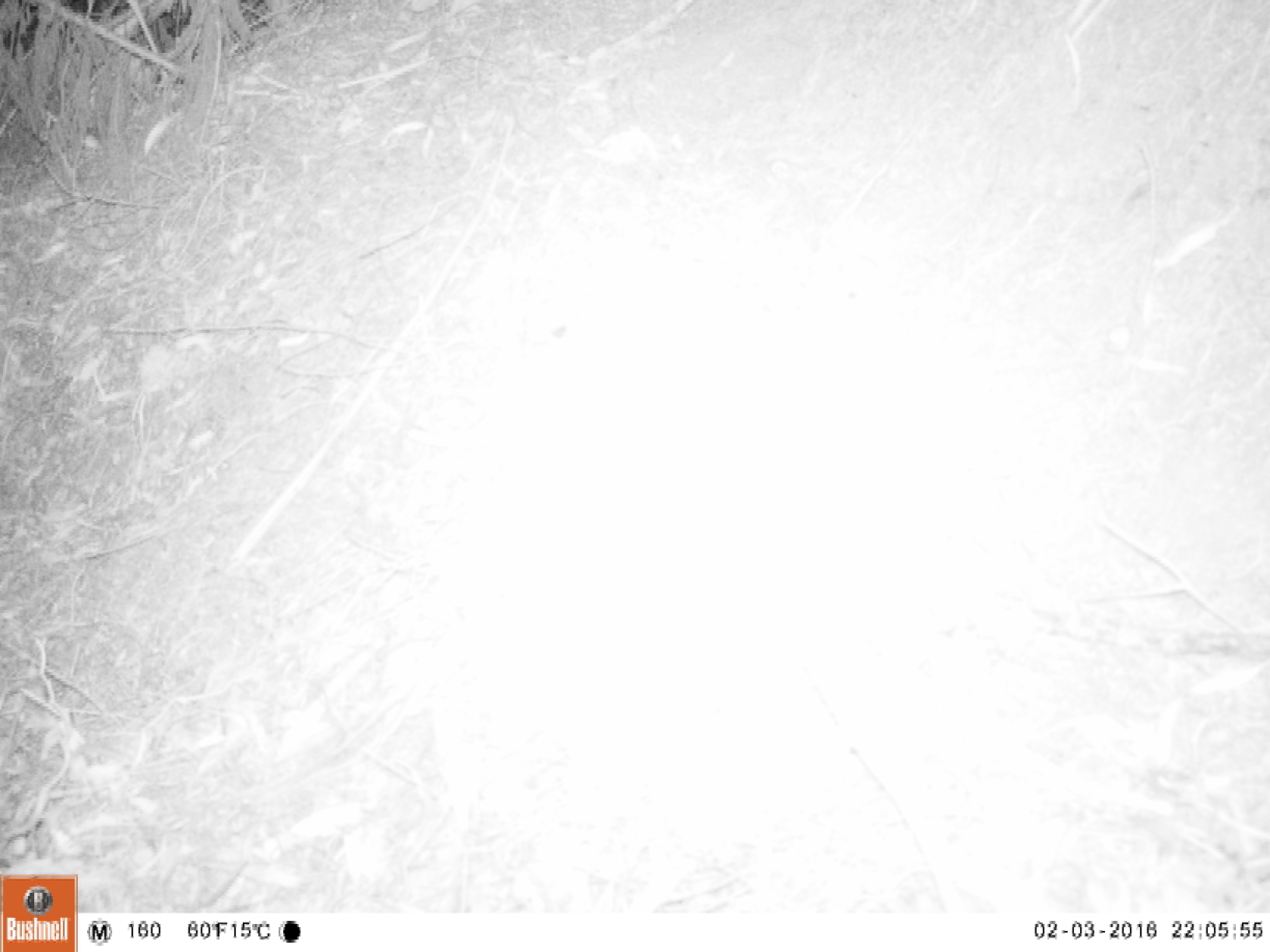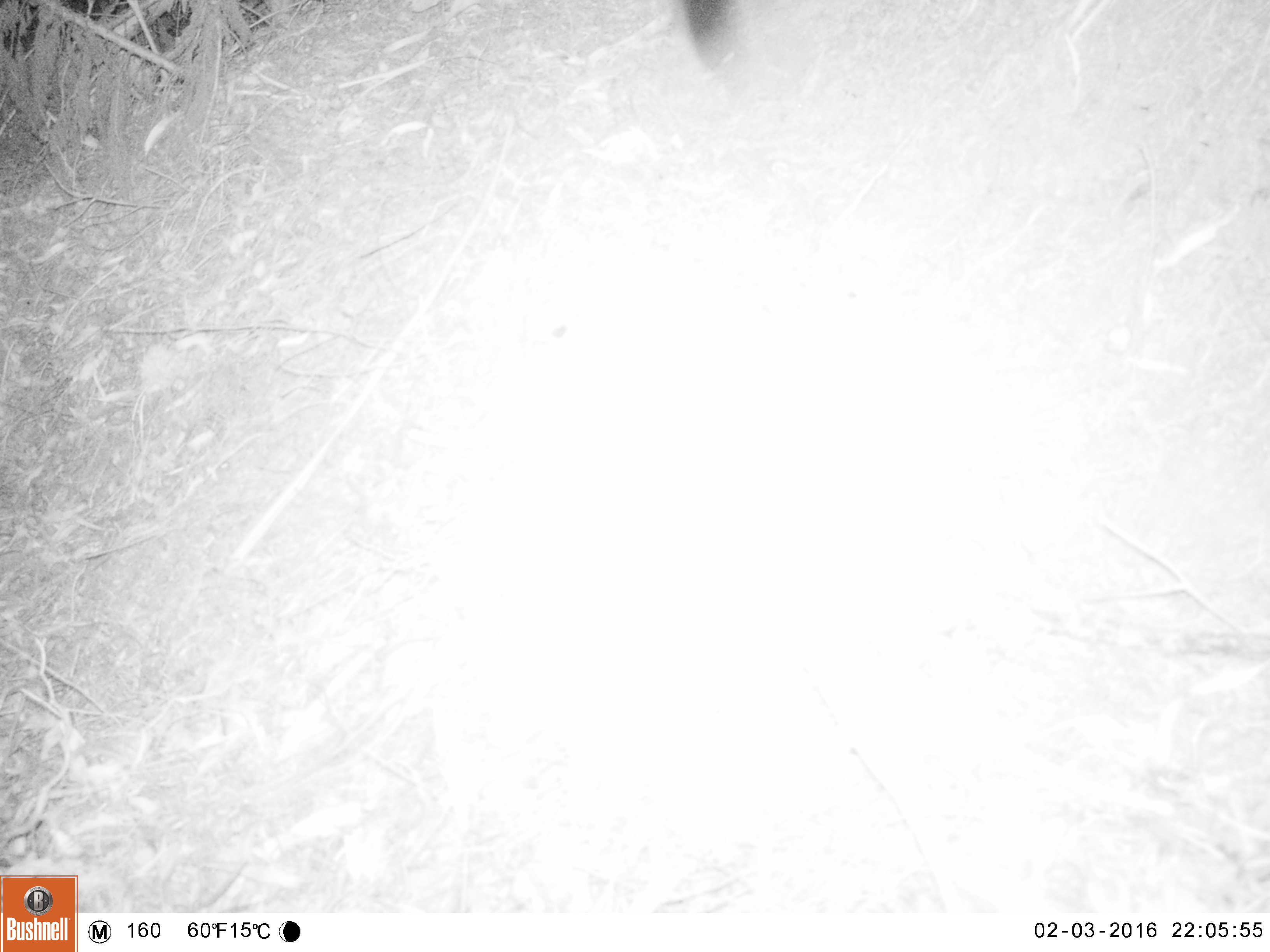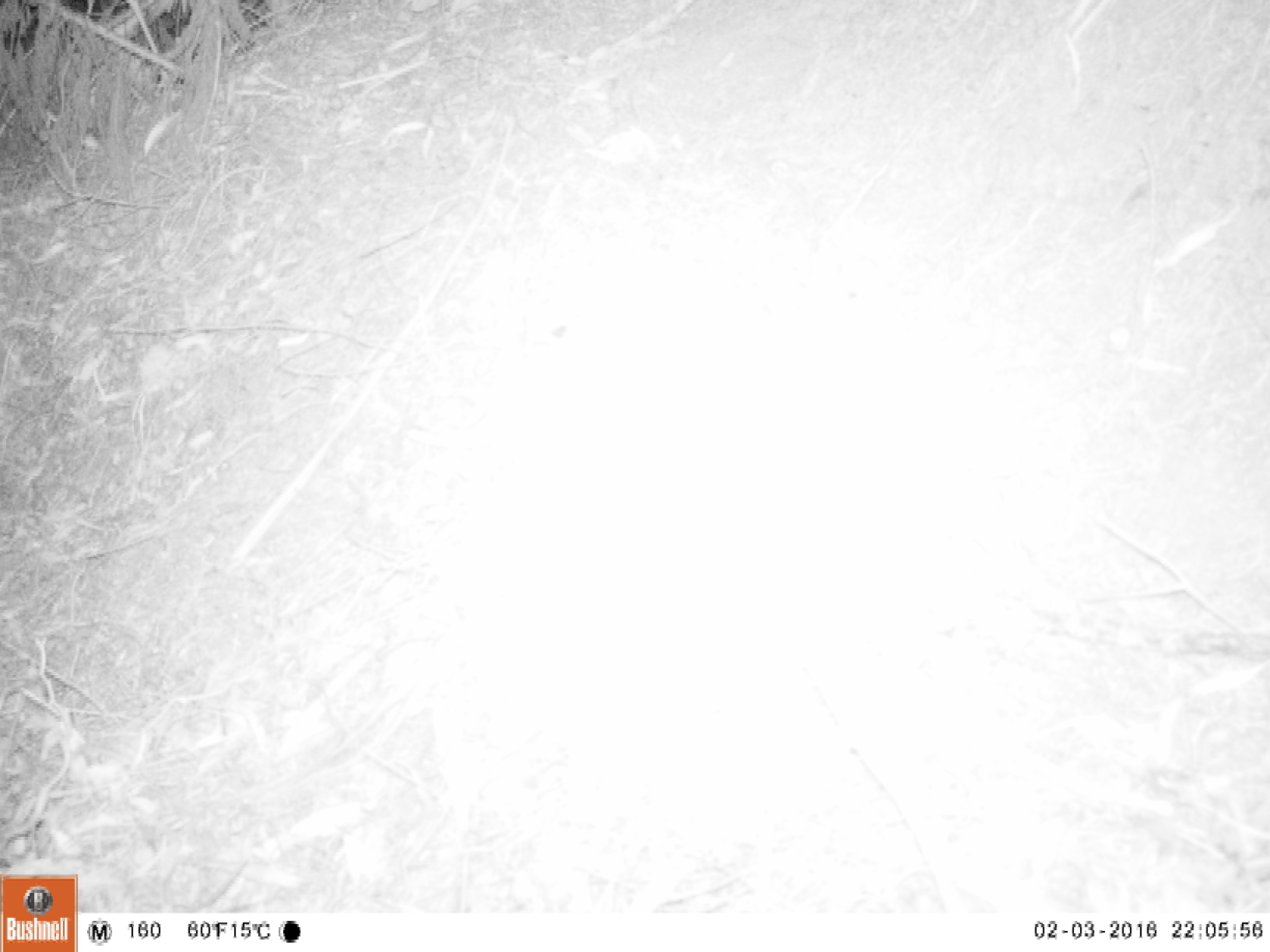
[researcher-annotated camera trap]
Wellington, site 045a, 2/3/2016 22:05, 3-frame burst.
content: unidentified animal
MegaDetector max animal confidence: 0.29